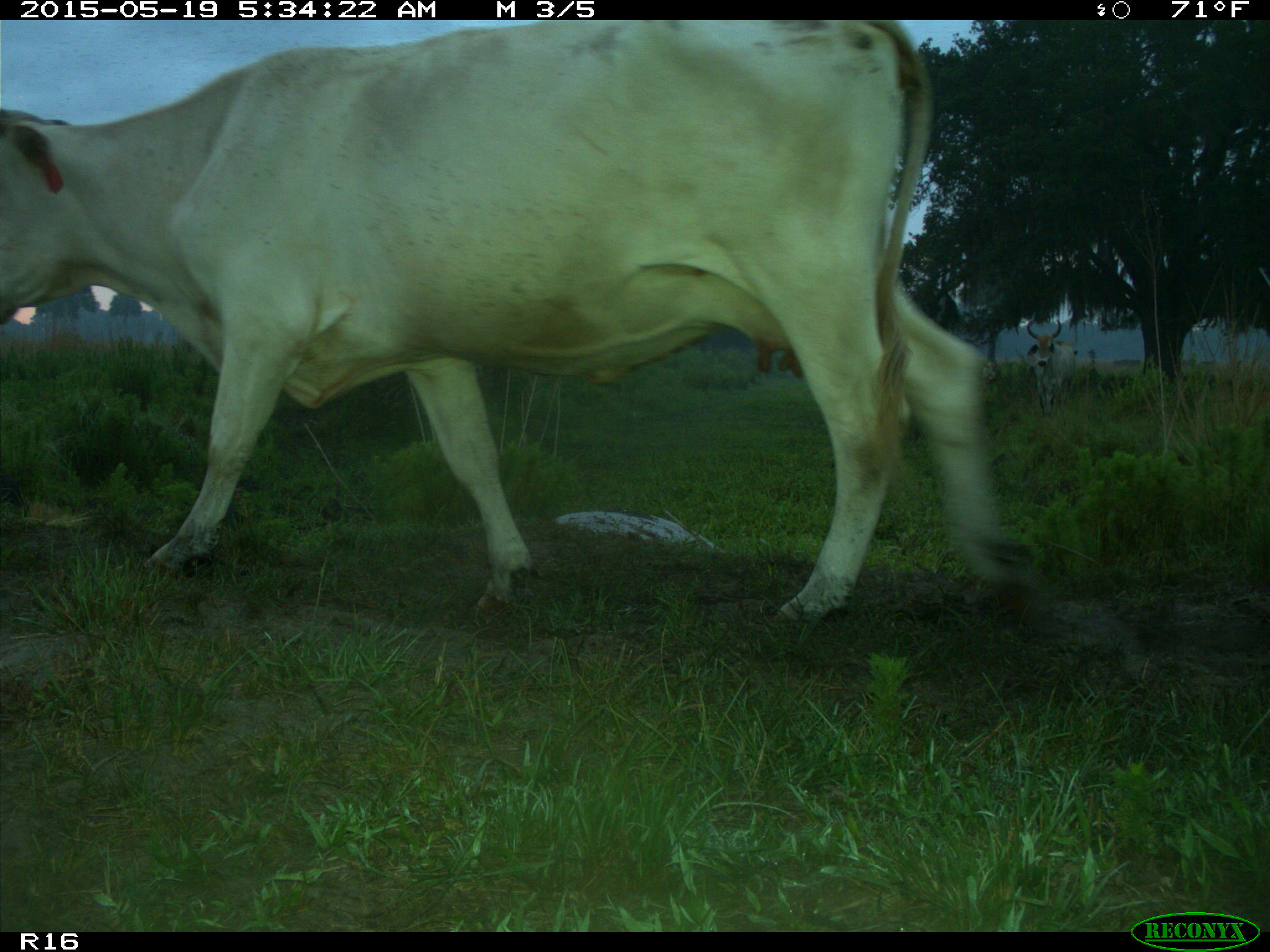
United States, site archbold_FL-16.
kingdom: Animalia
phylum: Chordata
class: Mammalia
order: Artiodactyla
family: Bovidae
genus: Bos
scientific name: Bos taurus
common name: domestic cow